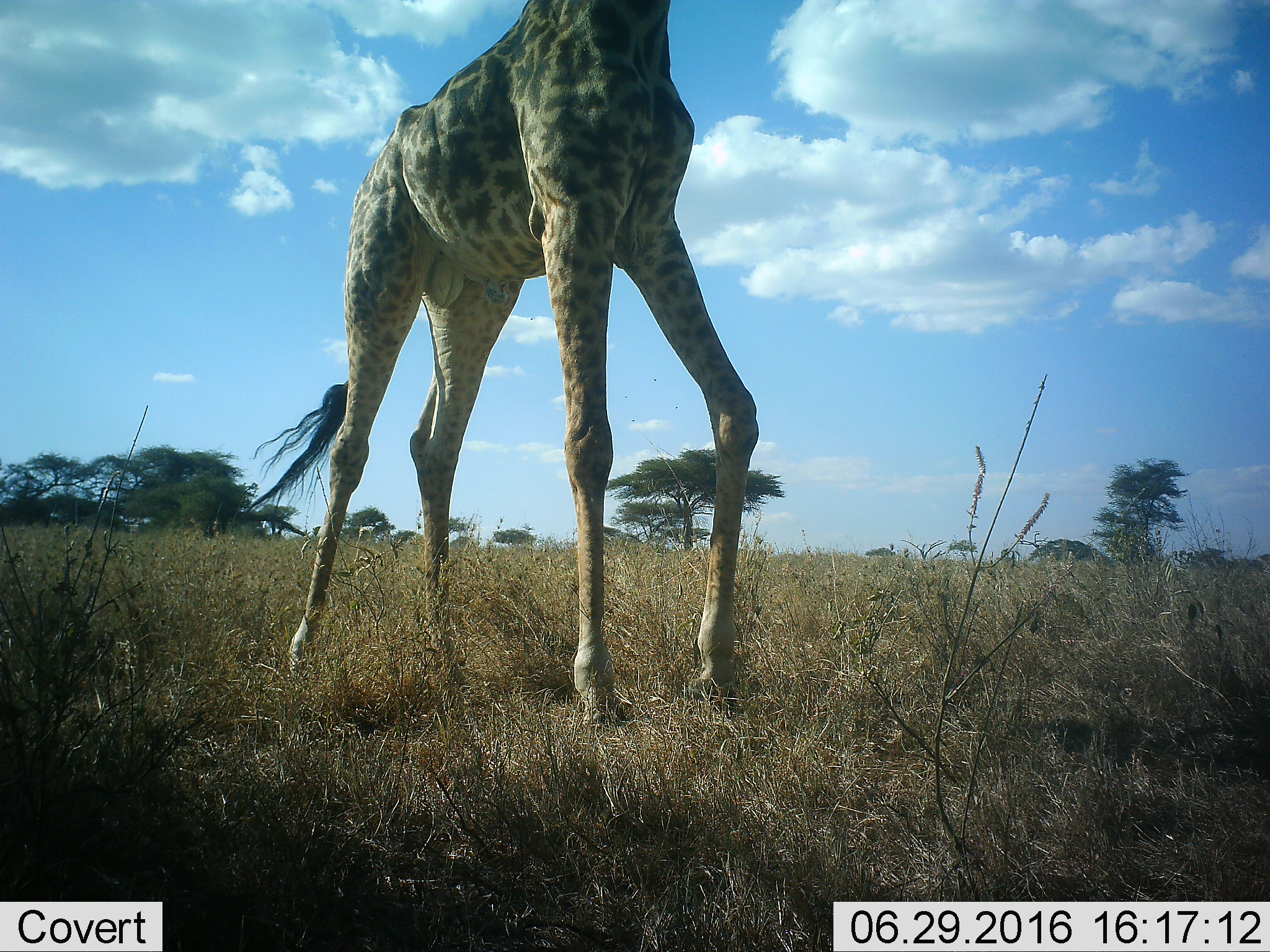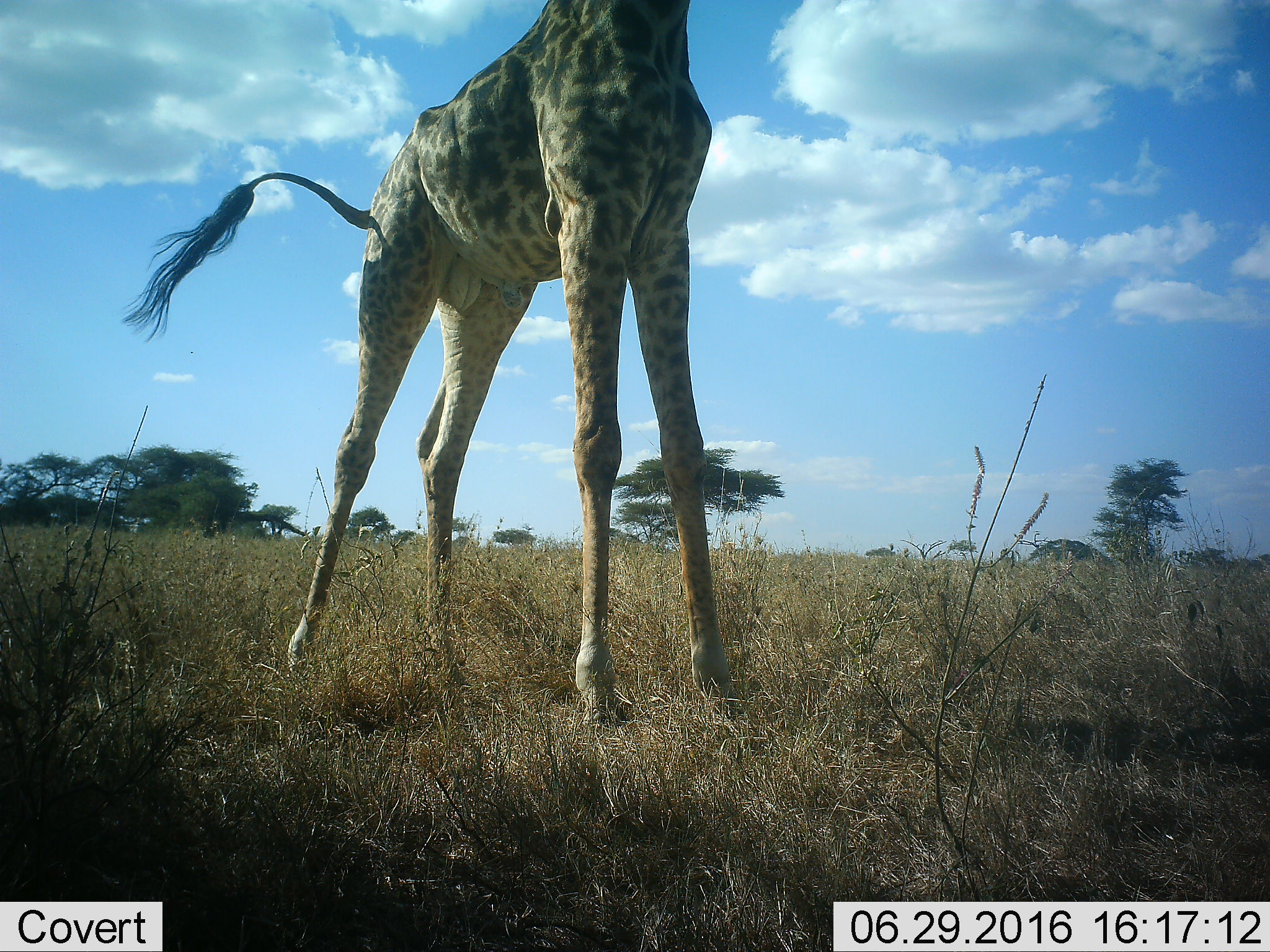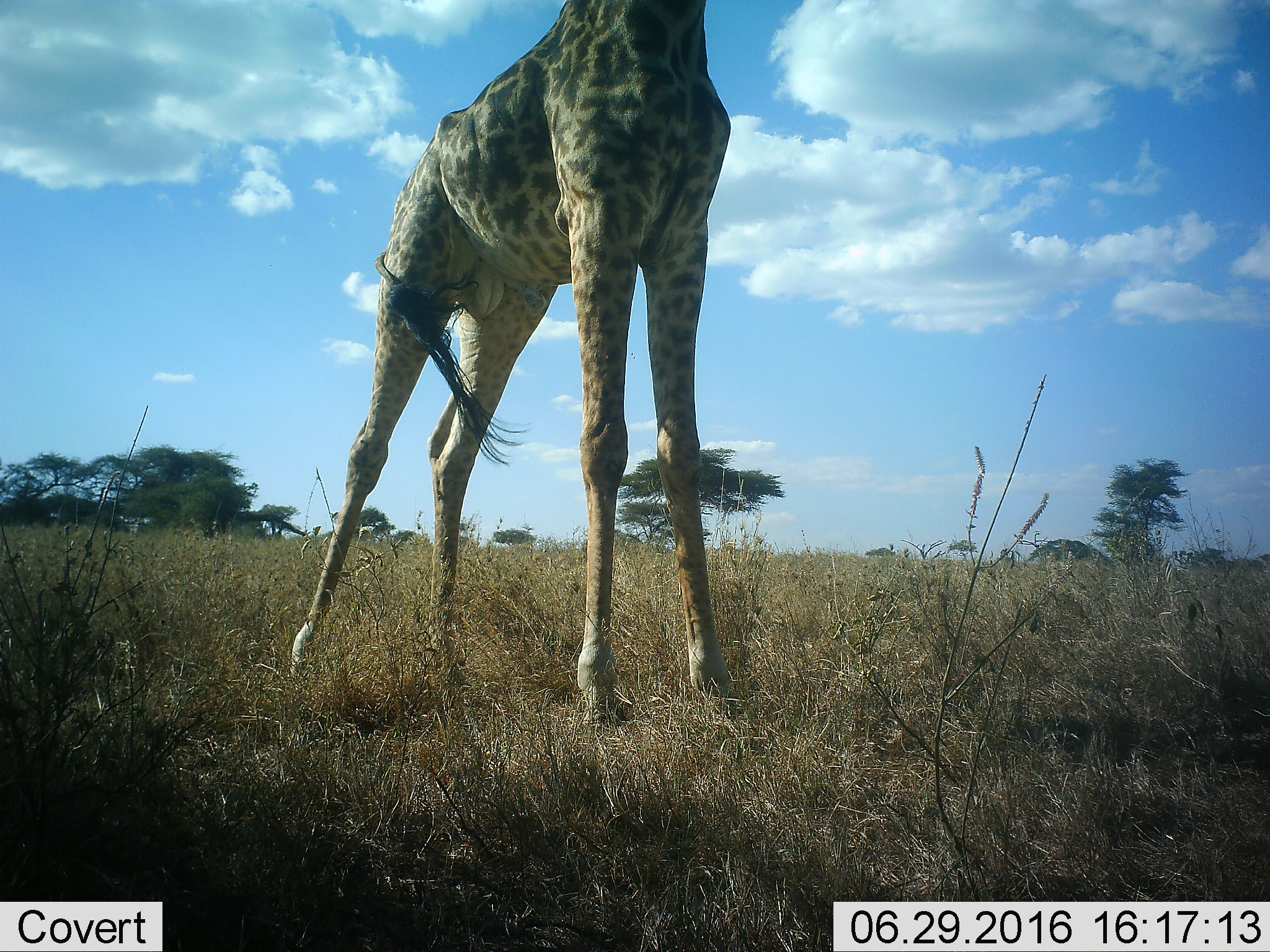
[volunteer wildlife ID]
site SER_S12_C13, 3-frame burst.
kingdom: Animalia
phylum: Chordata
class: Mammalia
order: Artiodactyla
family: Giraffidae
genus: Giraffa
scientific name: Giraffa camelopardalis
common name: giraffe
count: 1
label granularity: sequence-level